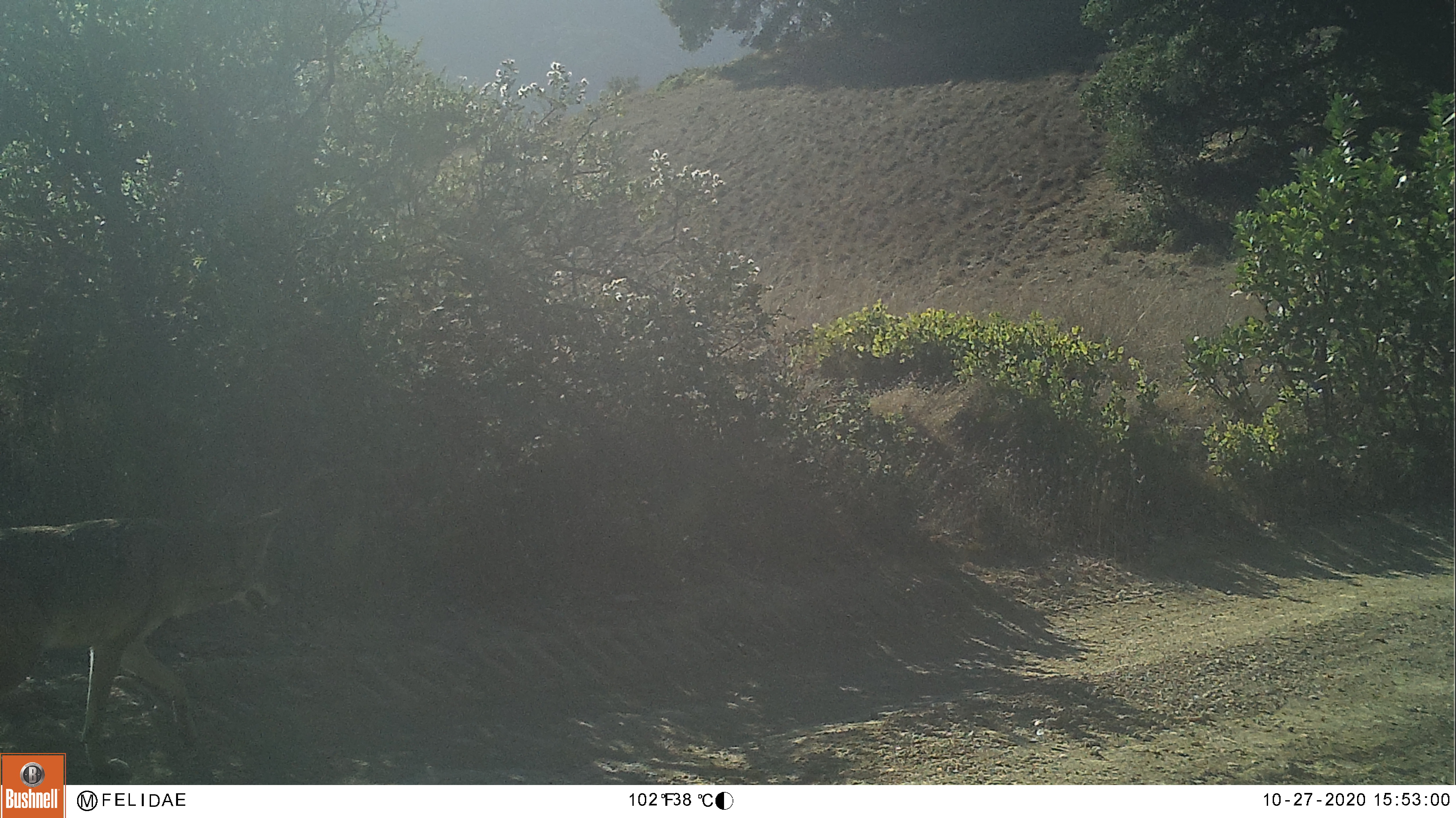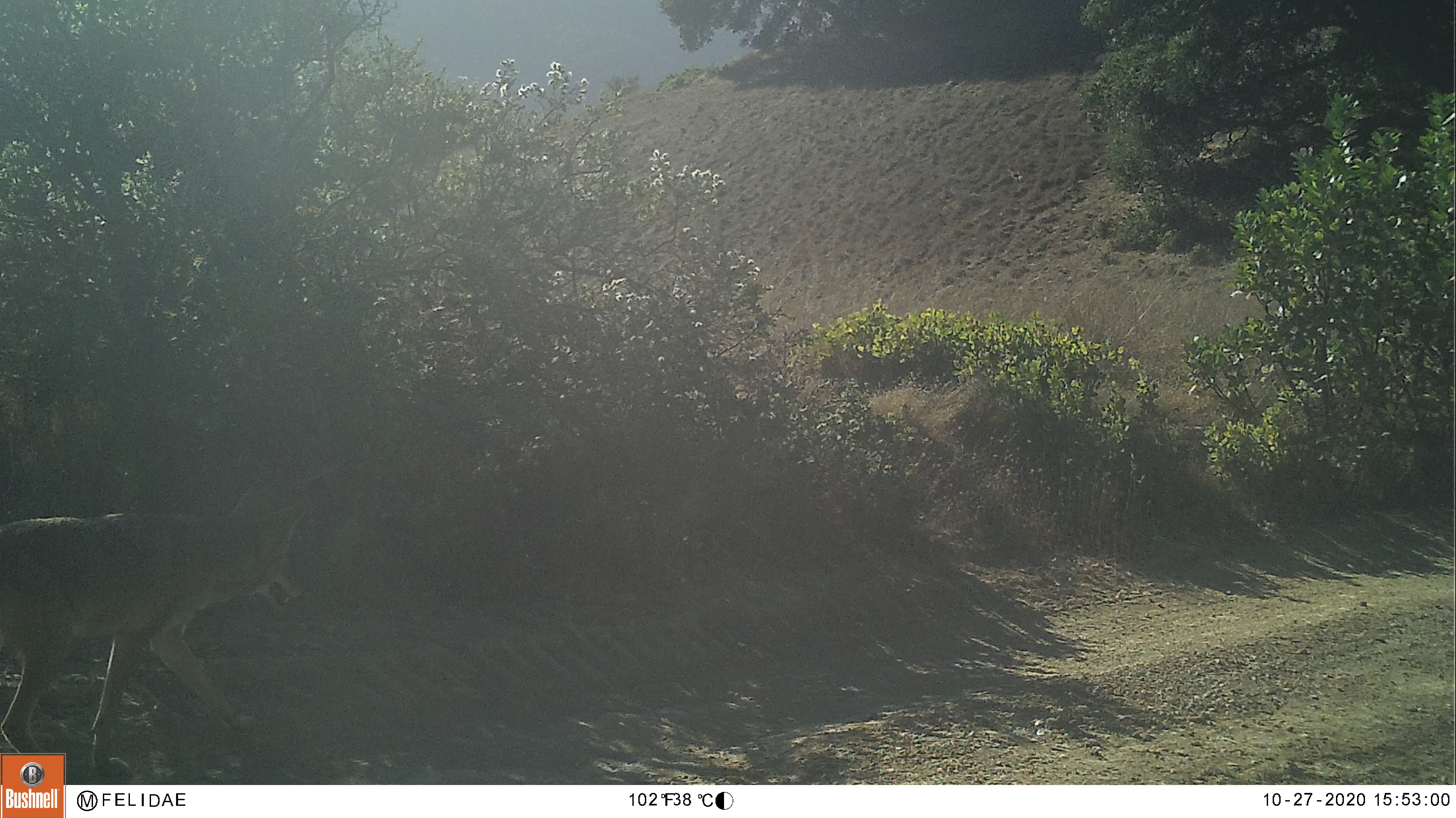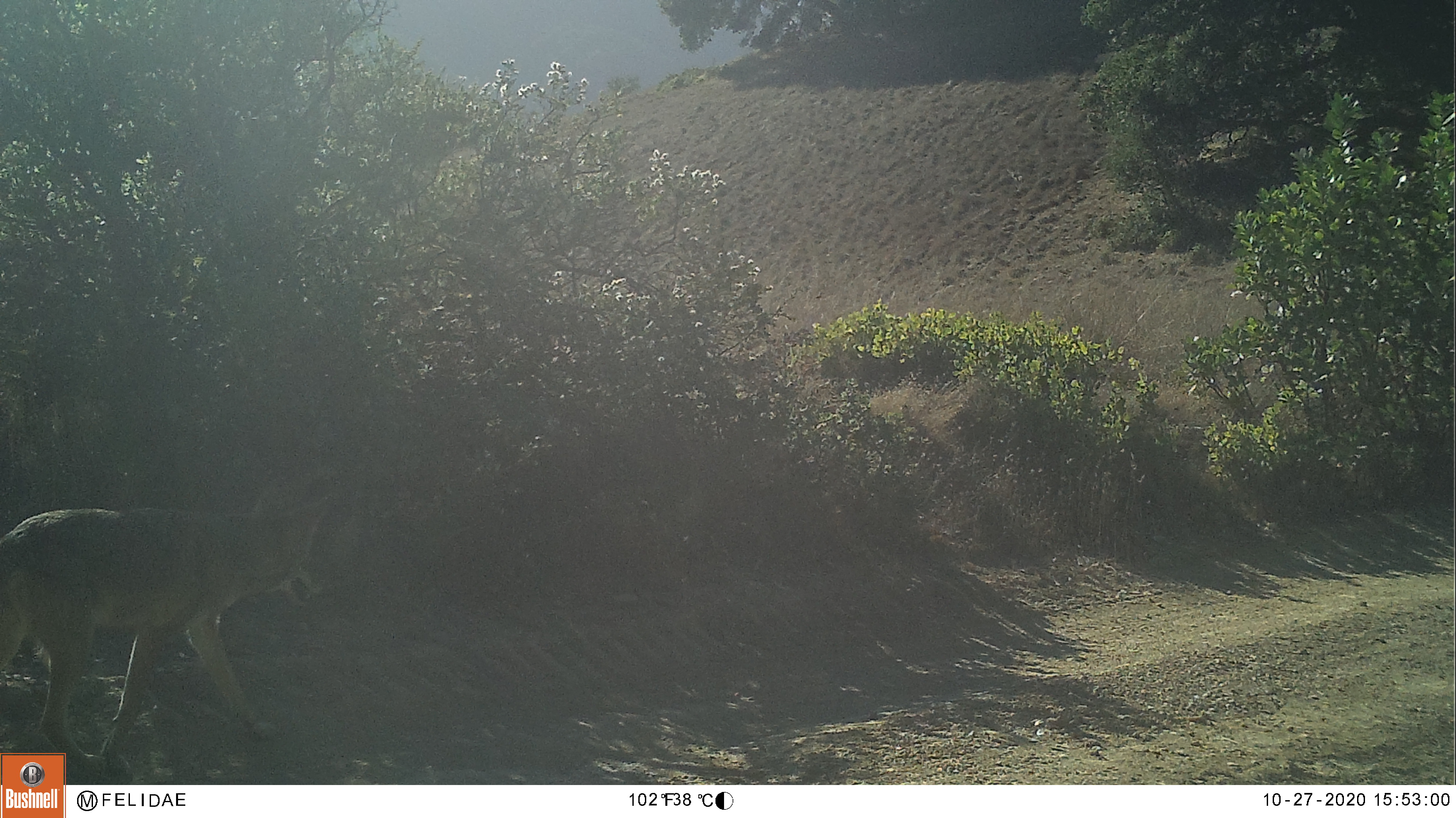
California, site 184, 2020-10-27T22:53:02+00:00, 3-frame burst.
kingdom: Animalia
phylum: Chordata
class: Mammalia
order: Carnivora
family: Canidae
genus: Canis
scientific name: Canis latrans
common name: coyote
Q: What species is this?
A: Coyote (Canis latrans).